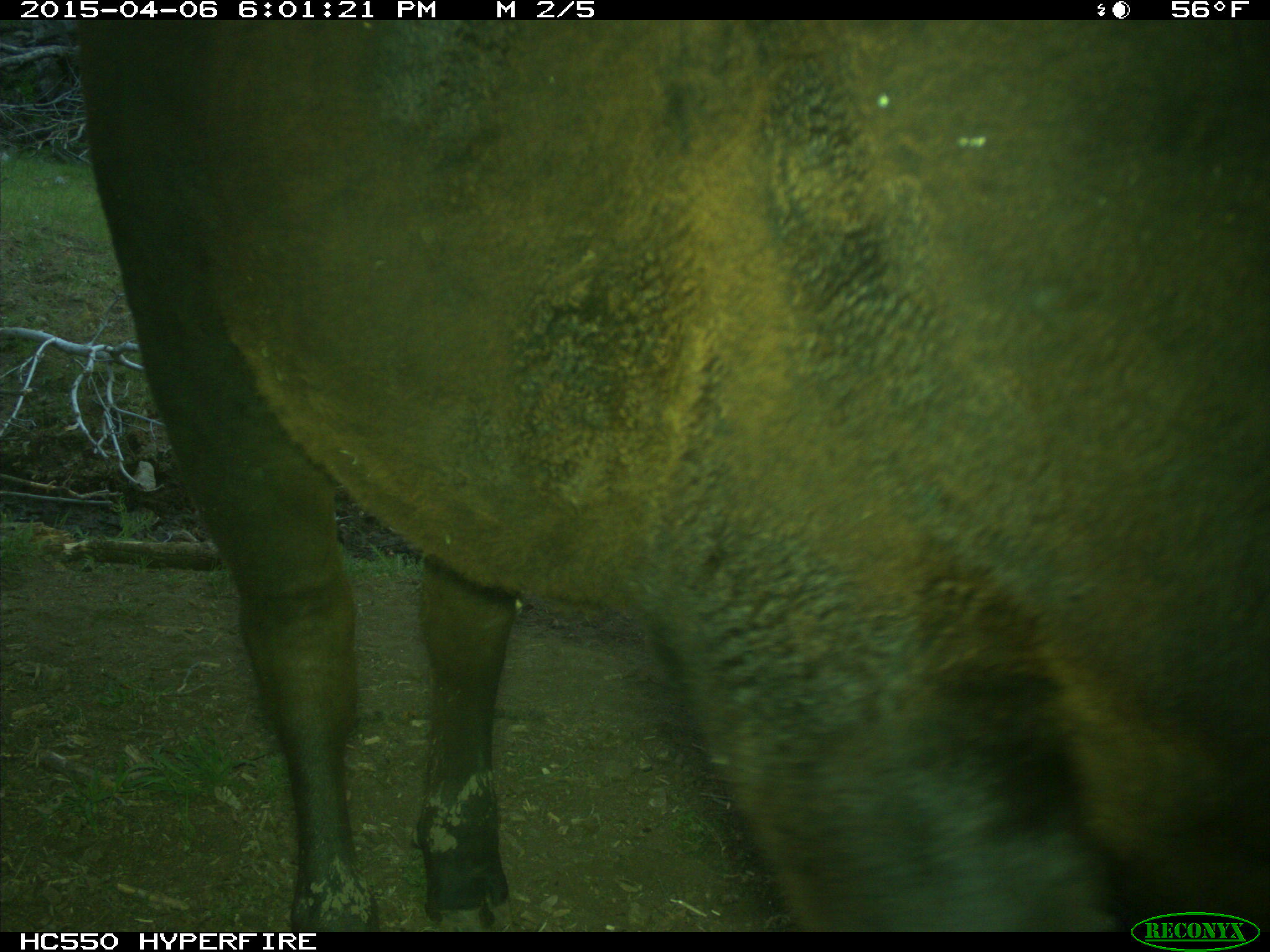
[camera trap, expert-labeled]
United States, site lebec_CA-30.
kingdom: Animalia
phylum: Chordata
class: Mammalia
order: Artiodactyla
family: Bovidae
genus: Bos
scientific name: Bos taurus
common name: domestic cow